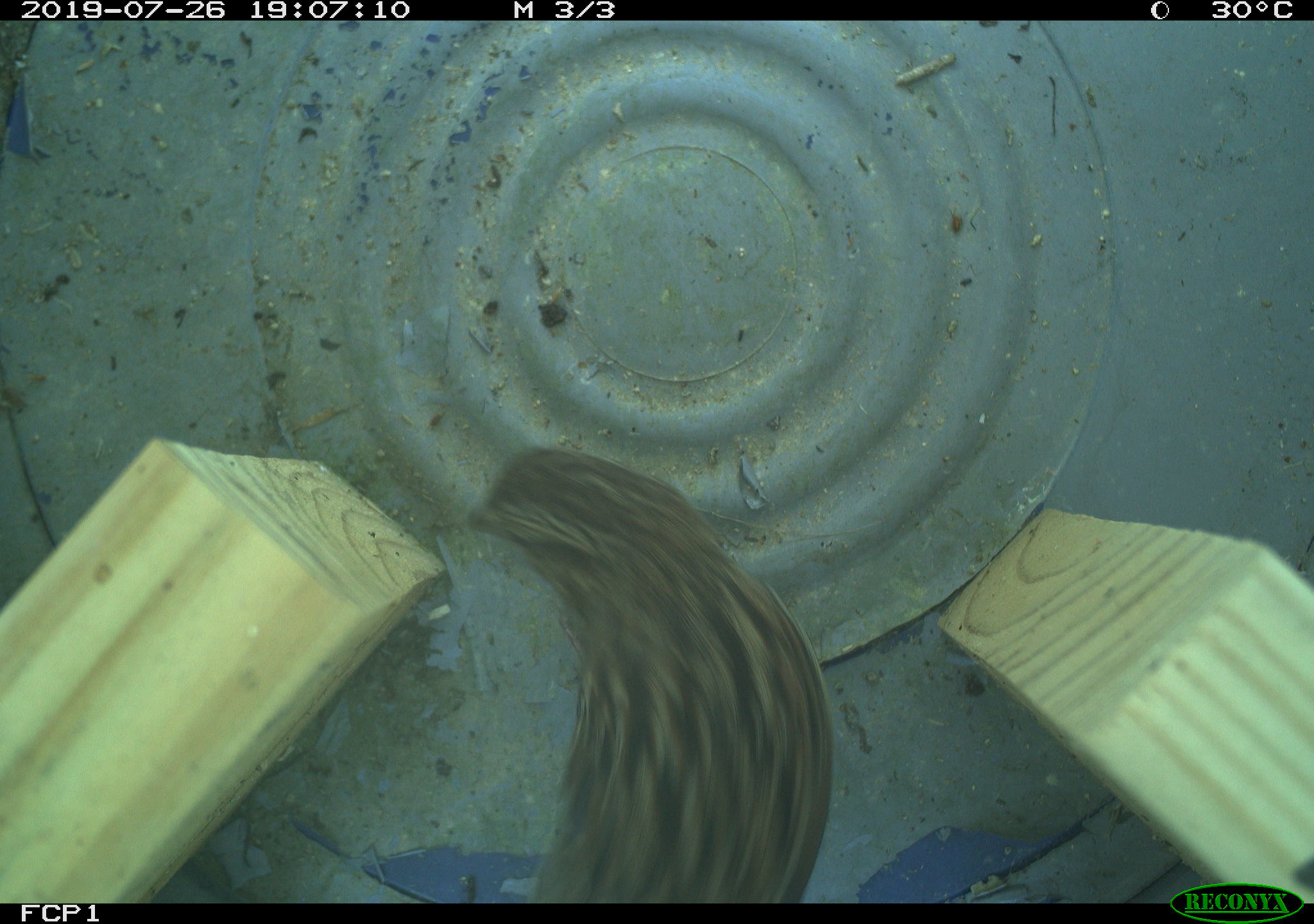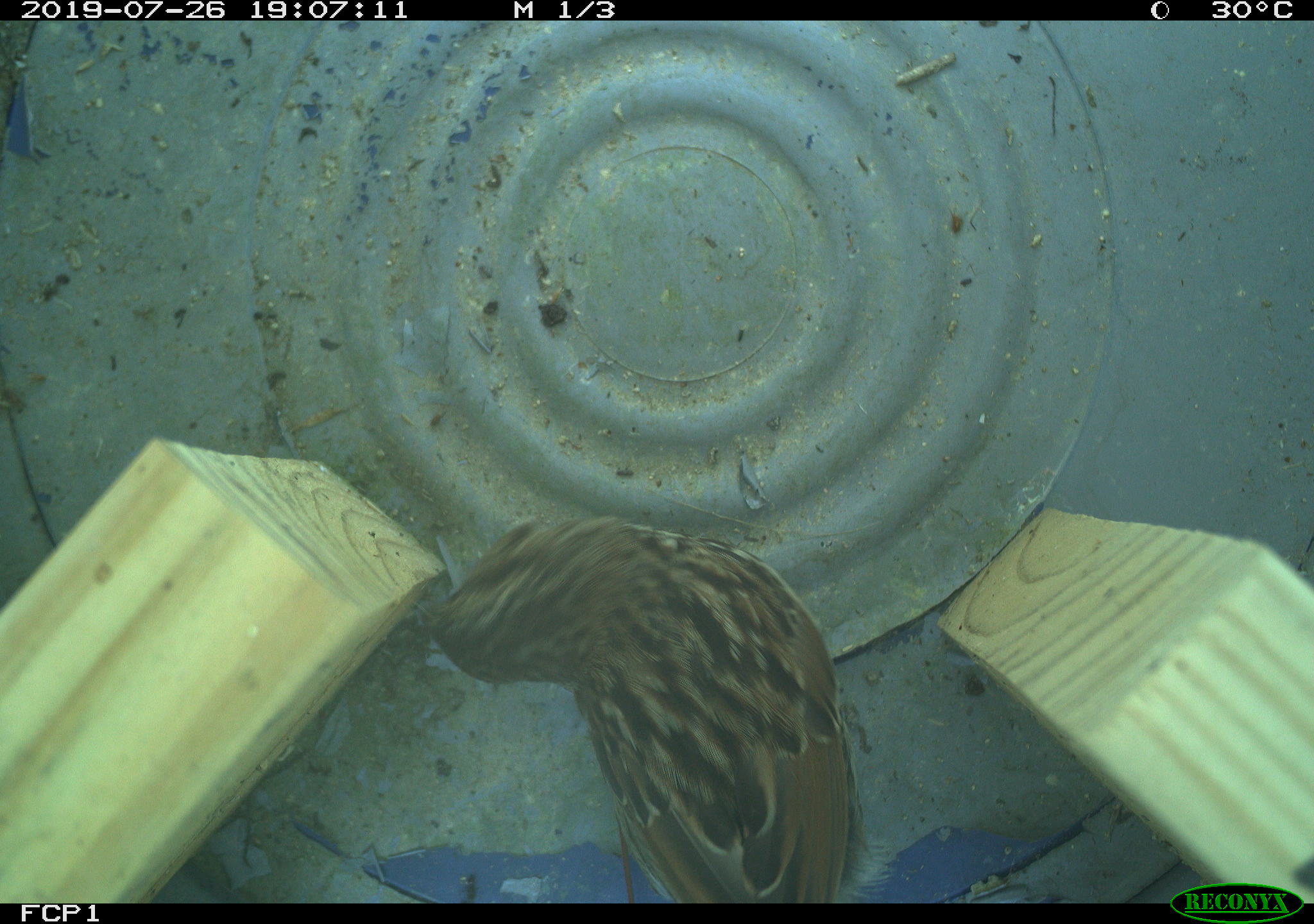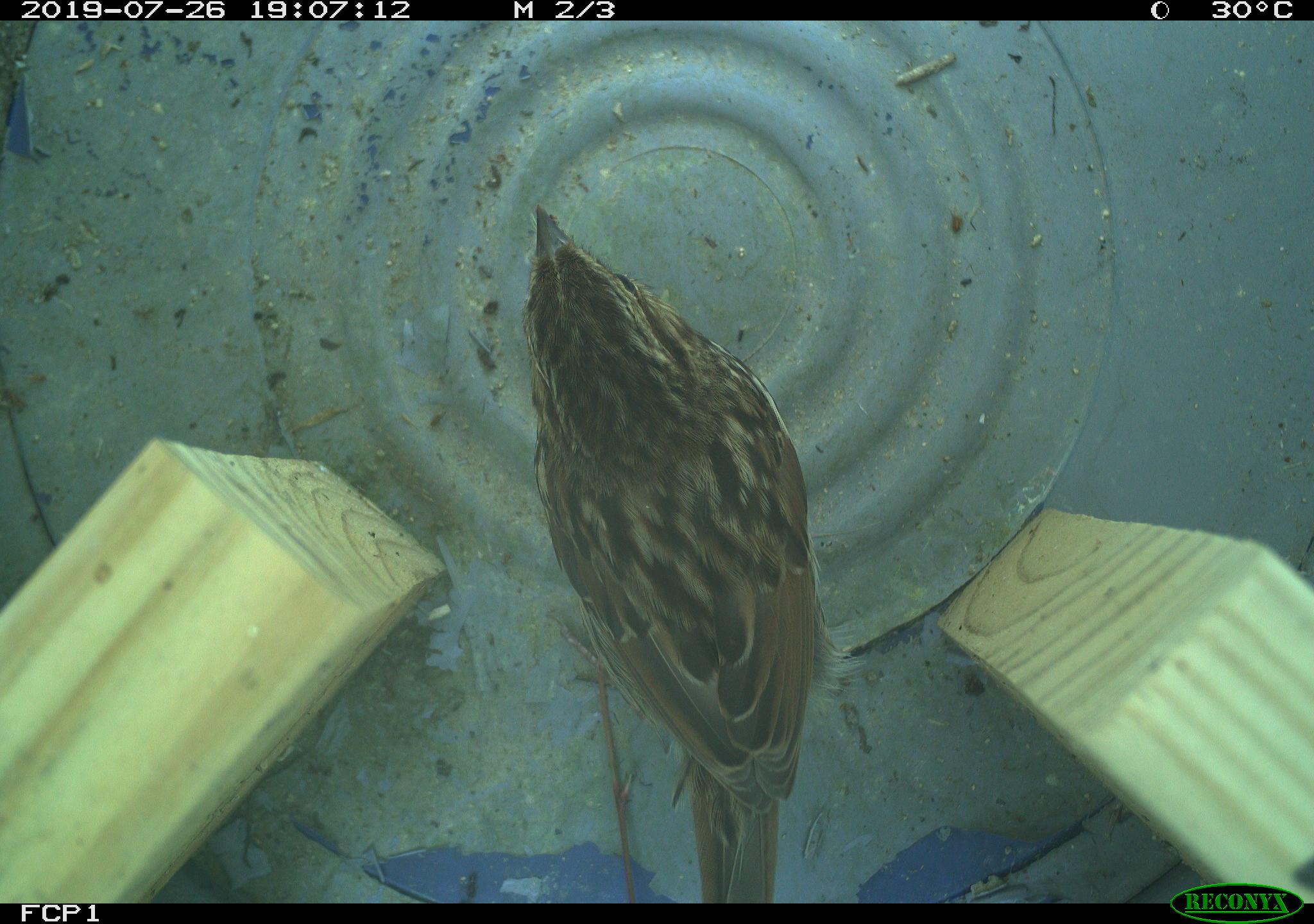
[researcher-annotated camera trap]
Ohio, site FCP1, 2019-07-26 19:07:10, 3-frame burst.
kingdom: Animalia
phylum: Chordata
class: Aves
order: Passeriformes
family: Passerellidae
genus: Melospiza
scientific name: Melospiza melodia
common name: song sparrow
Song sparrow (Melospiza melodia).